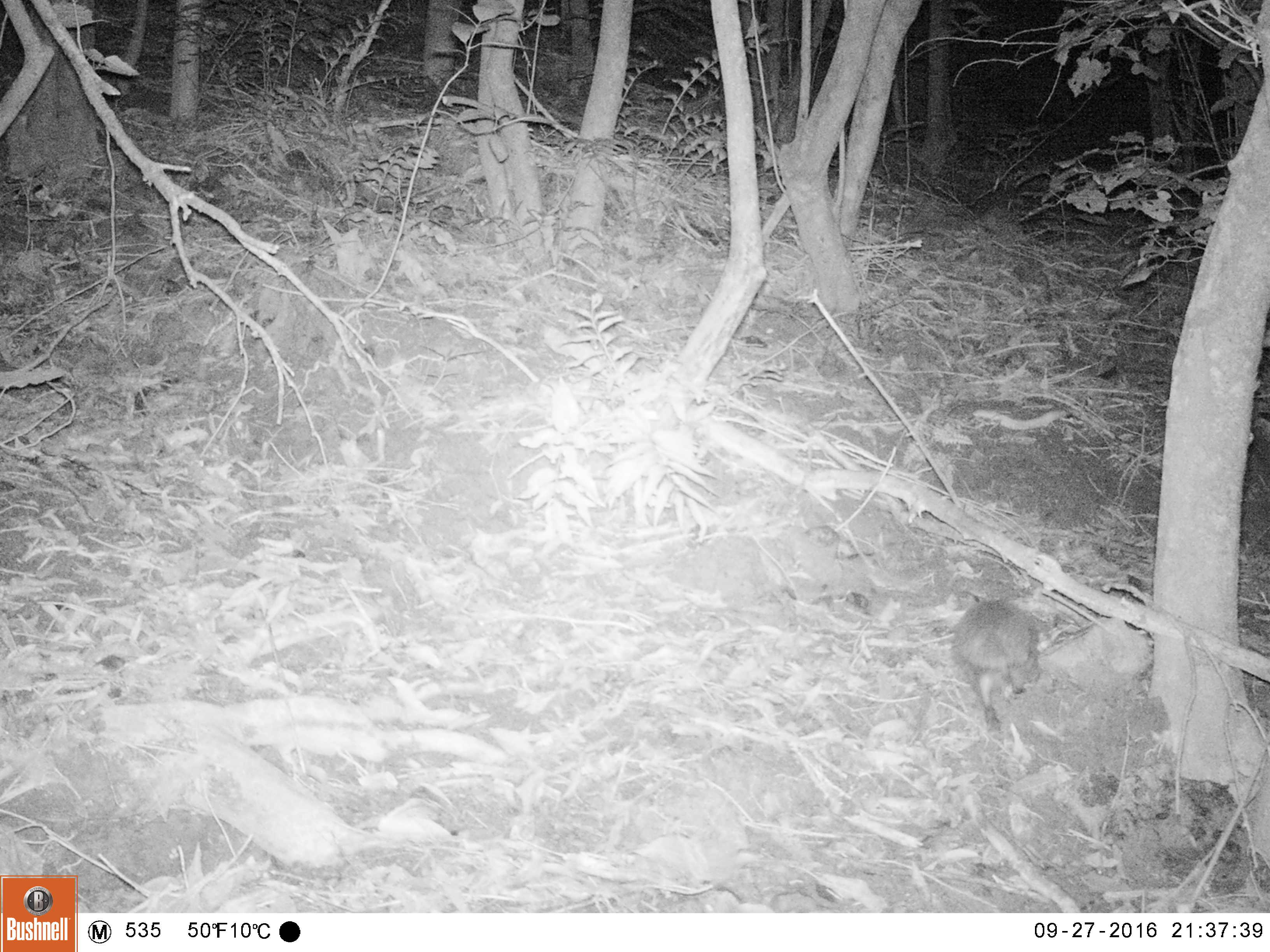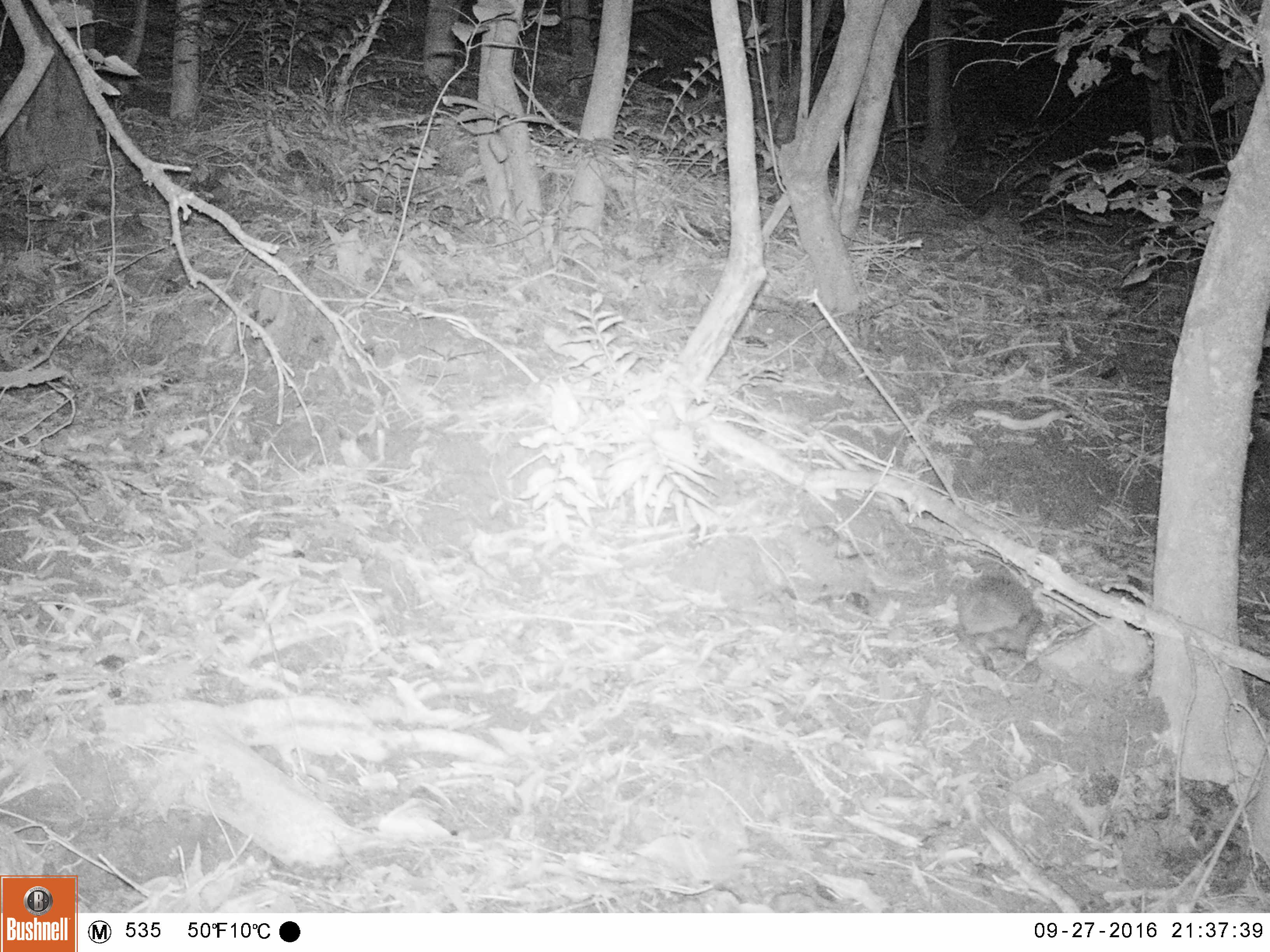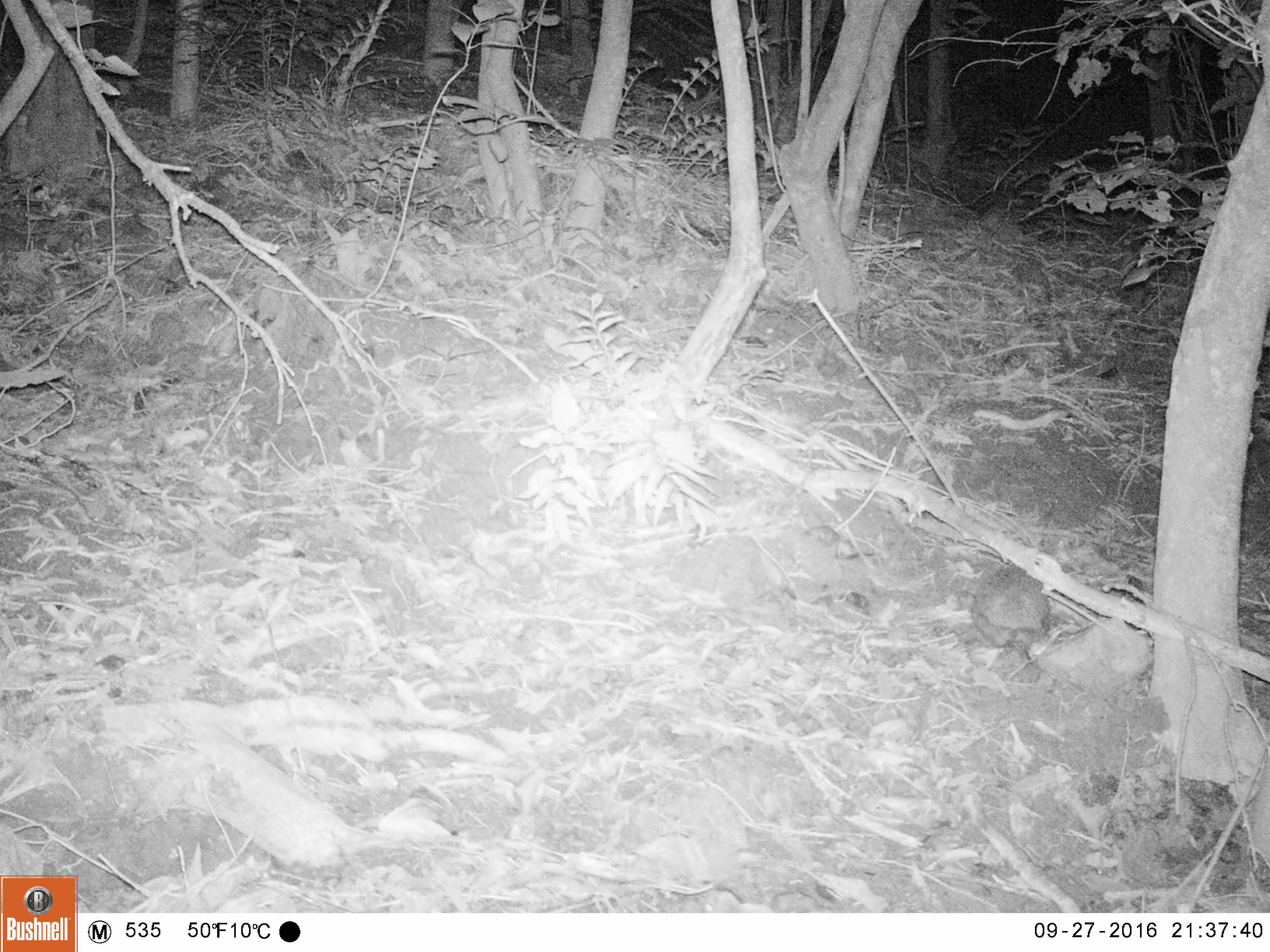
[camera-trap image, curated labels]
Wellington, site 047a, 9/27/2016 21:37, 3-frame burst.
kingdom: Animalia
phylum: Chordata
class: Mammalia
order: Eulipotyphla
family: Erinaceidae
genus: Erinaceus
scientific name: Erinaceus europaeus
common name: hedgehog